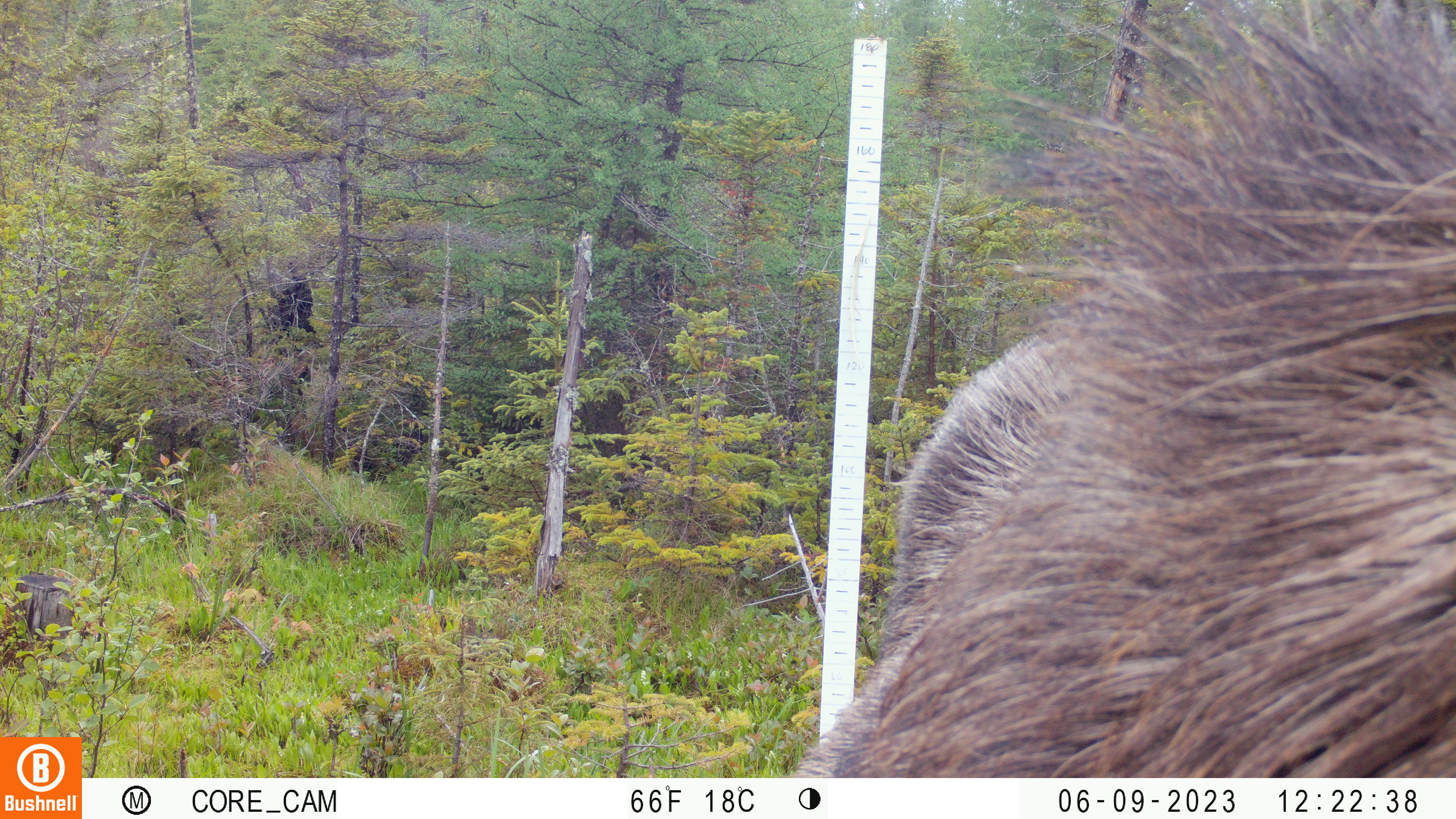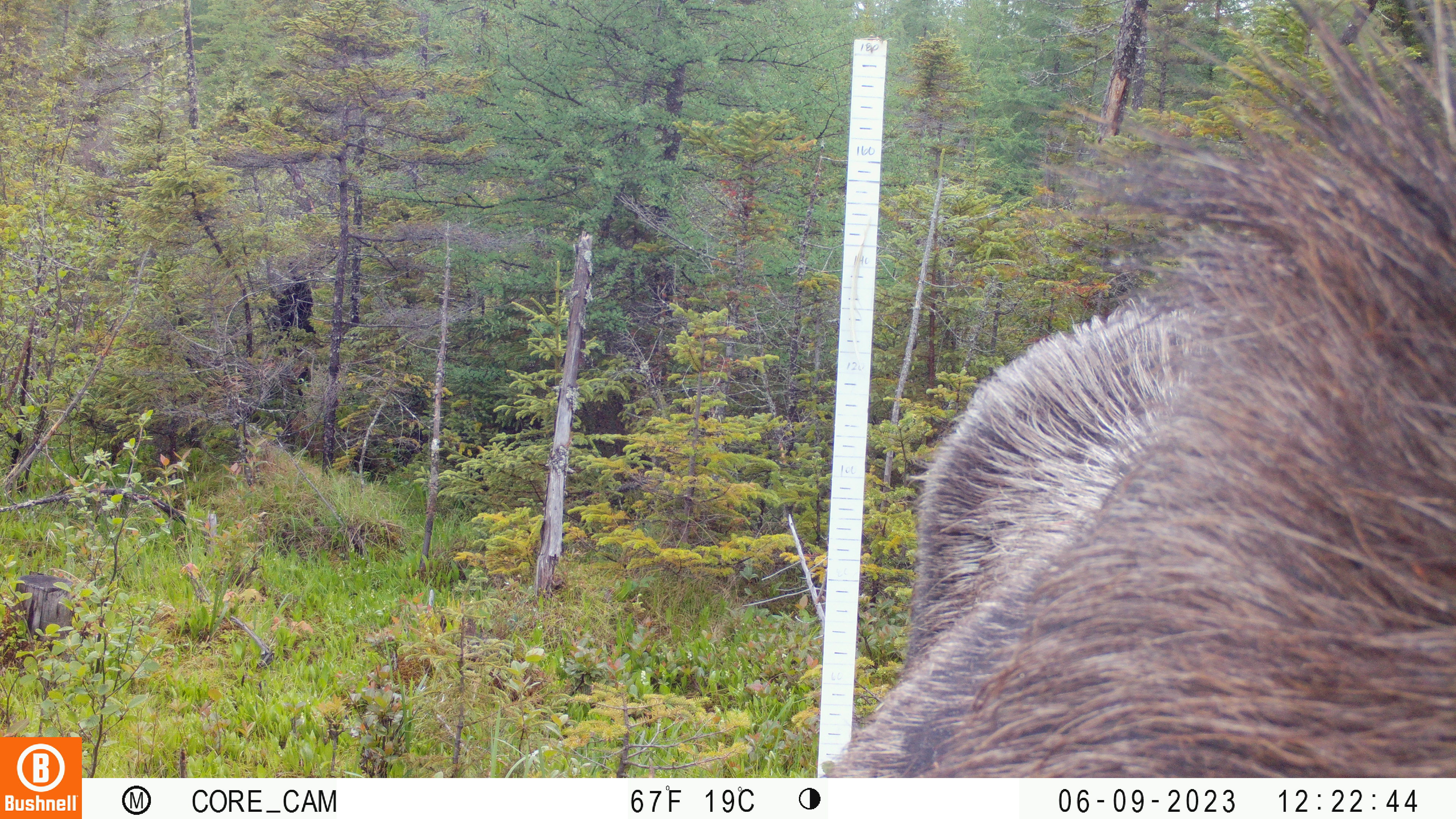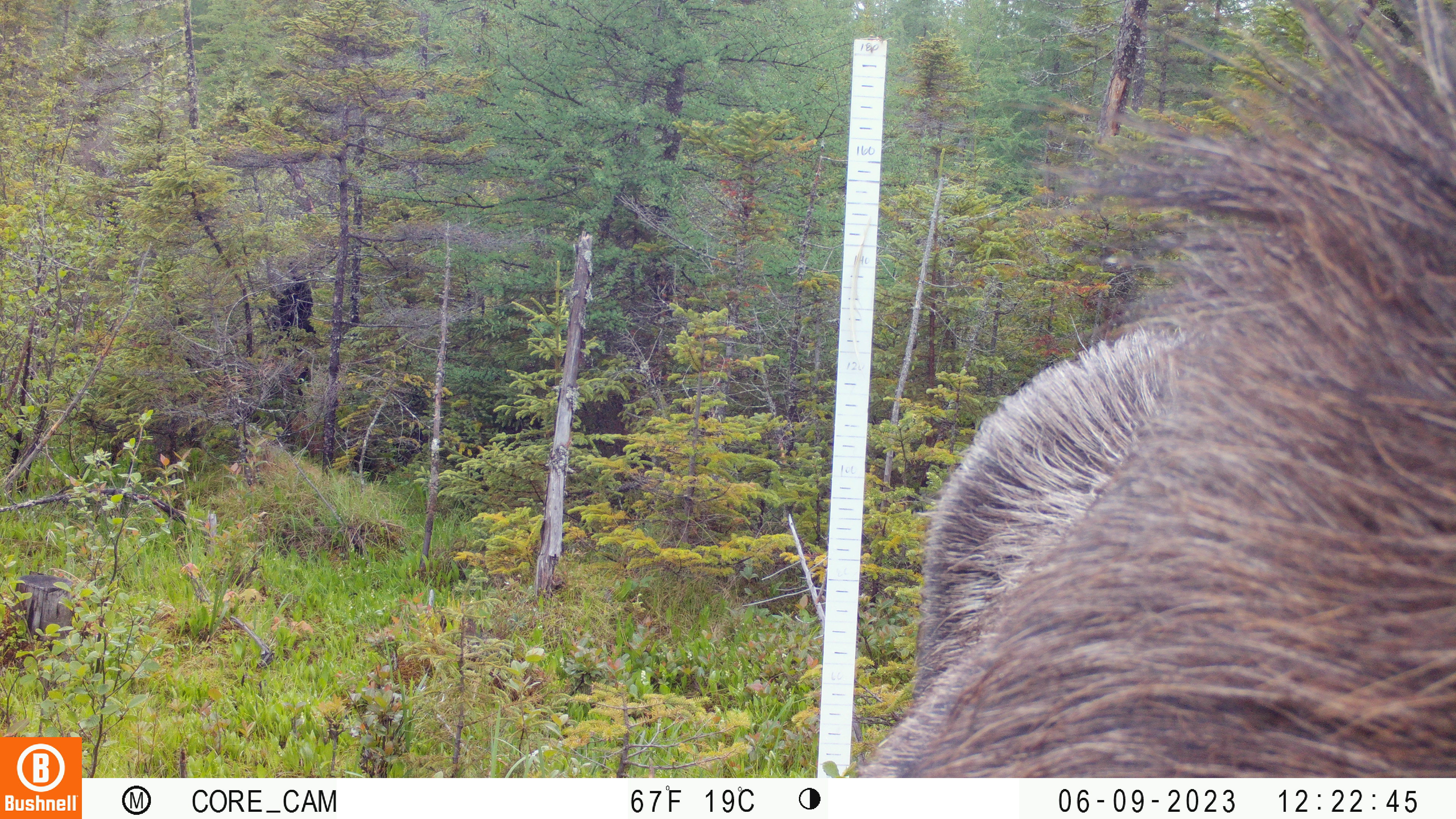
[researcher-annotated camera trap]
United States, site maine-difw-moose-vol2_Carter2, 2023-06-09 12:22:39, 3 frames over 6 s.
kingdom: Animalia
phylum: Chordata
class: Mammalia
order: Artiodactyla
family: Cervidae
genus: Alces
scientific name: Alces alces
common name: moose